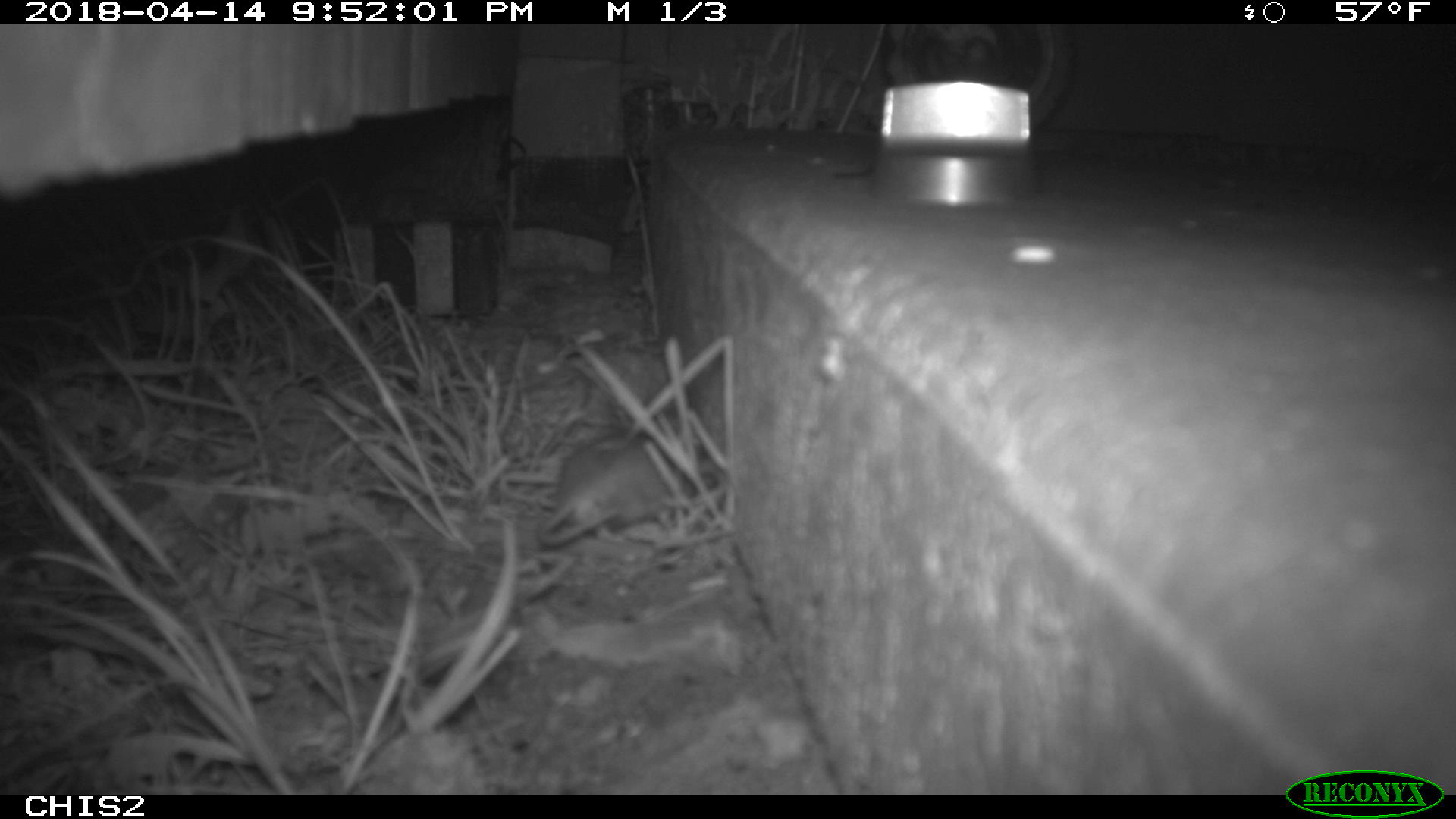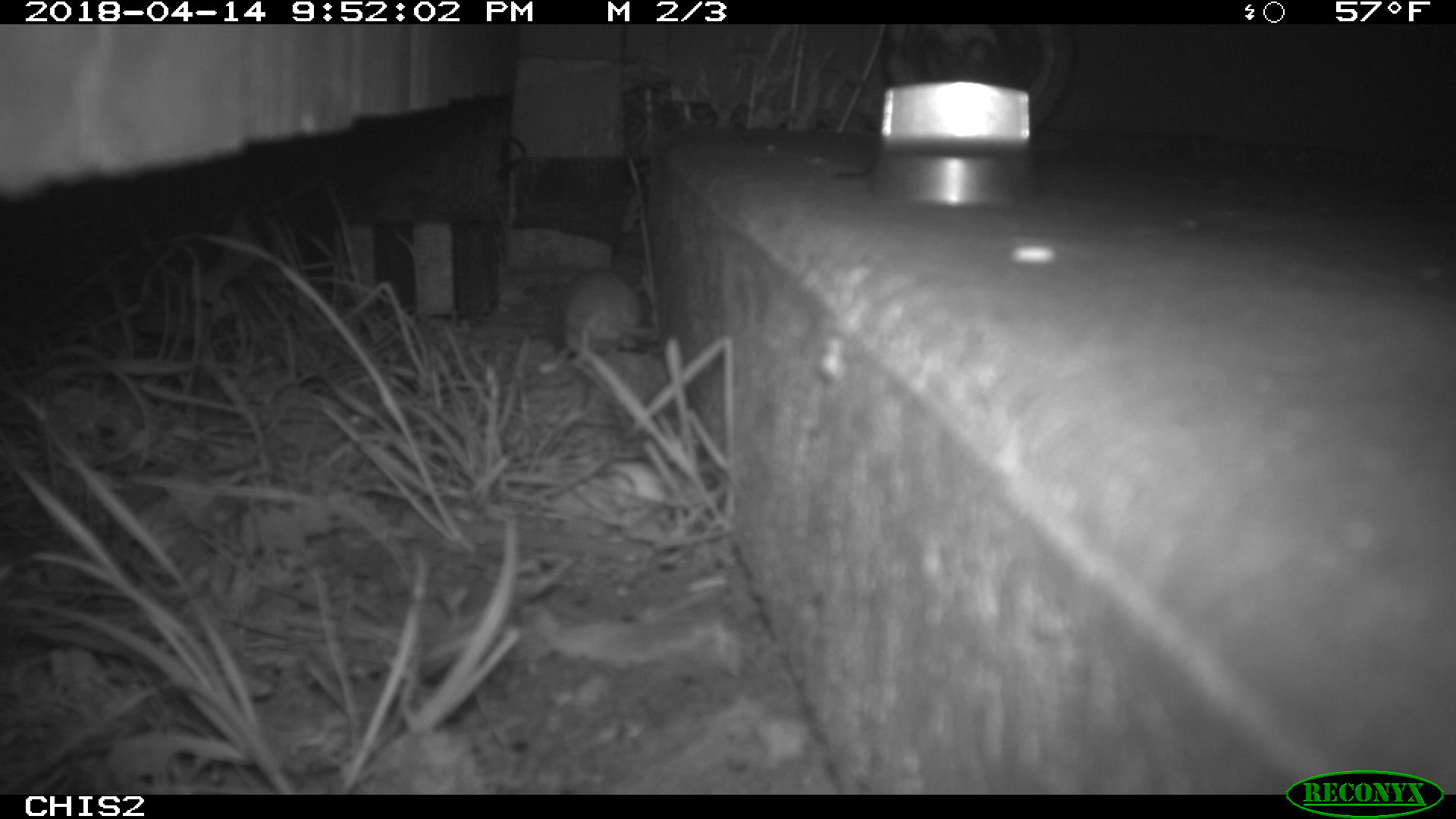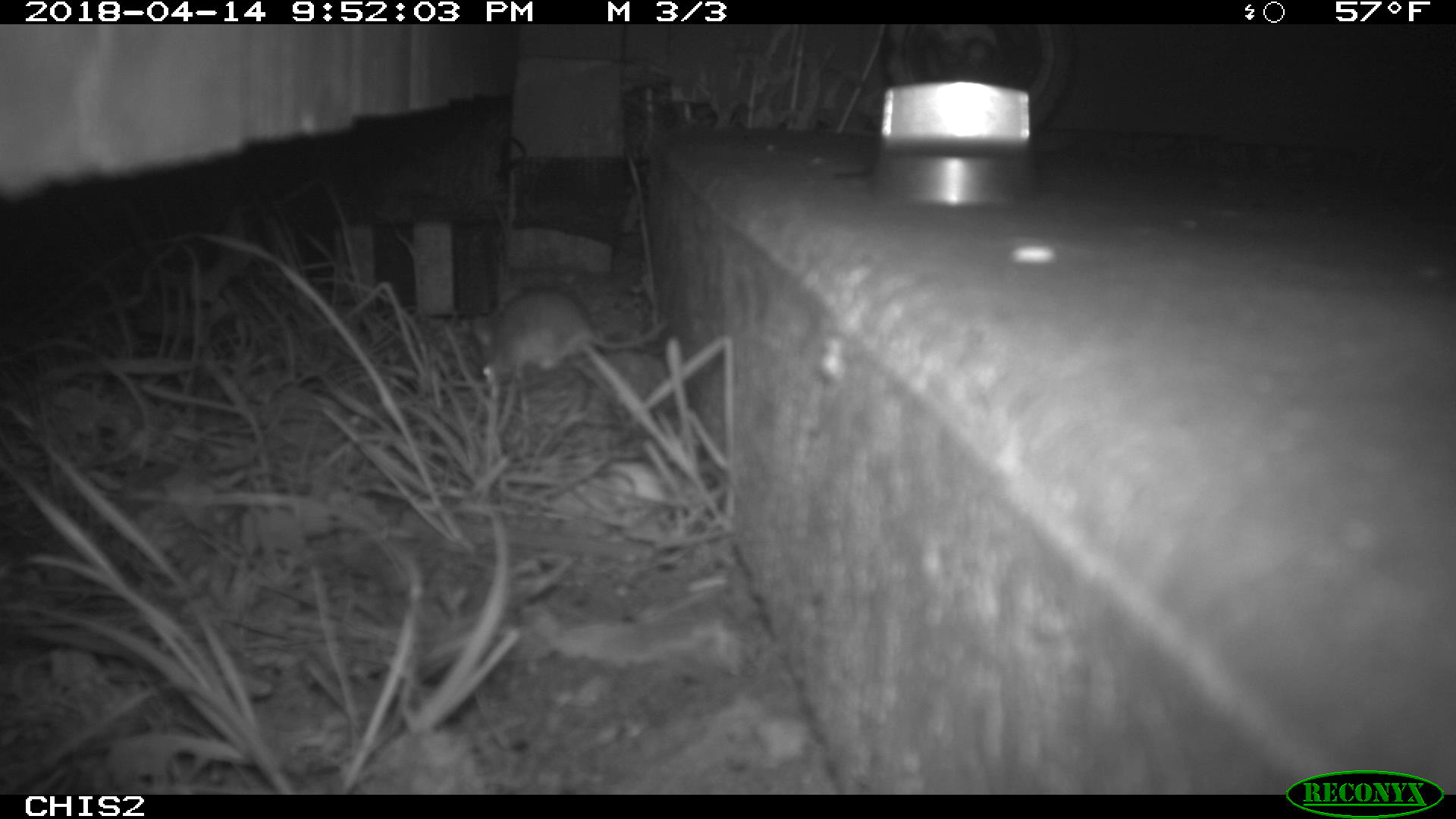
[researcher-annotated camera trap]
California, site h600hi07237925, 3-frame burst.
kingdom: Animalia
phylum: Chordata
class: Mammalia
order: Rodentia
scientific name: Rodentia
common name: rodent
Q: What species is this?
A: Rodent (Rodentia).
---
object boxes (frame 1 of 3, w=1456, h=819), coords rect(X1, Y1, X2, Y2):
rodent: rect(533, 428, 694, 548)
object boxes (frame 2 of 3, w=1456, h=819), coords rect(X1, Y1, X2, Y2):
rodent: rect(553, 268, 654, 363)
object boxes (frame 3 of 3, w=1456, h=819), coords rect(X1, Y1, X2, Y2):
rodent: rect(469, 287, 667, 379)